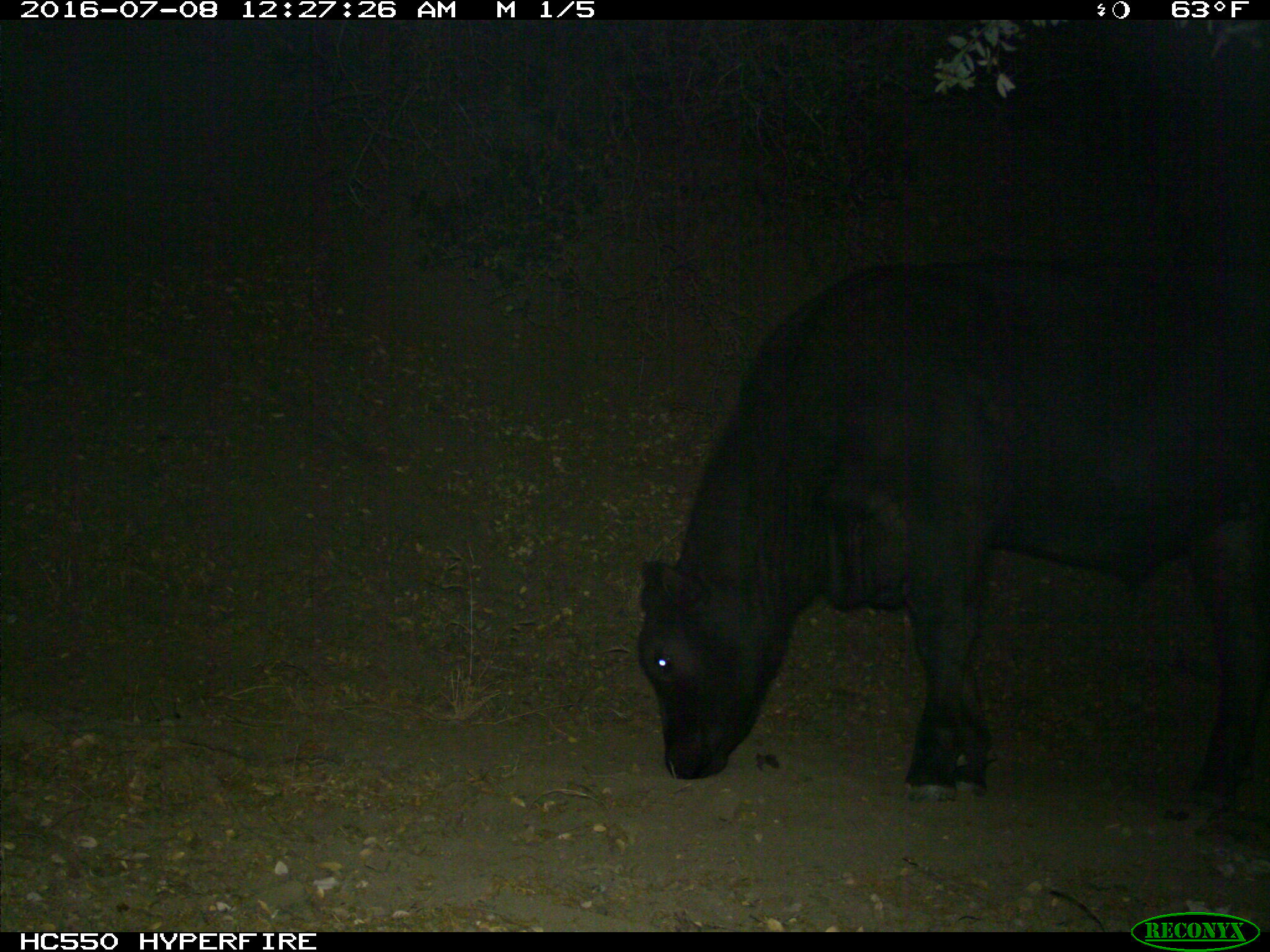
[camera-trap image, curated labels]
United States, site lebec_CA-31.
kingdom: Animalia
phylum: Chordata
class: Mammalia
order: Artiodactyla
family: Bovidae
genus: Bos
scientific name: Bos taurus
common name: domestic cow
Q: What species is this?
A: Bos taurus (domestic cow).